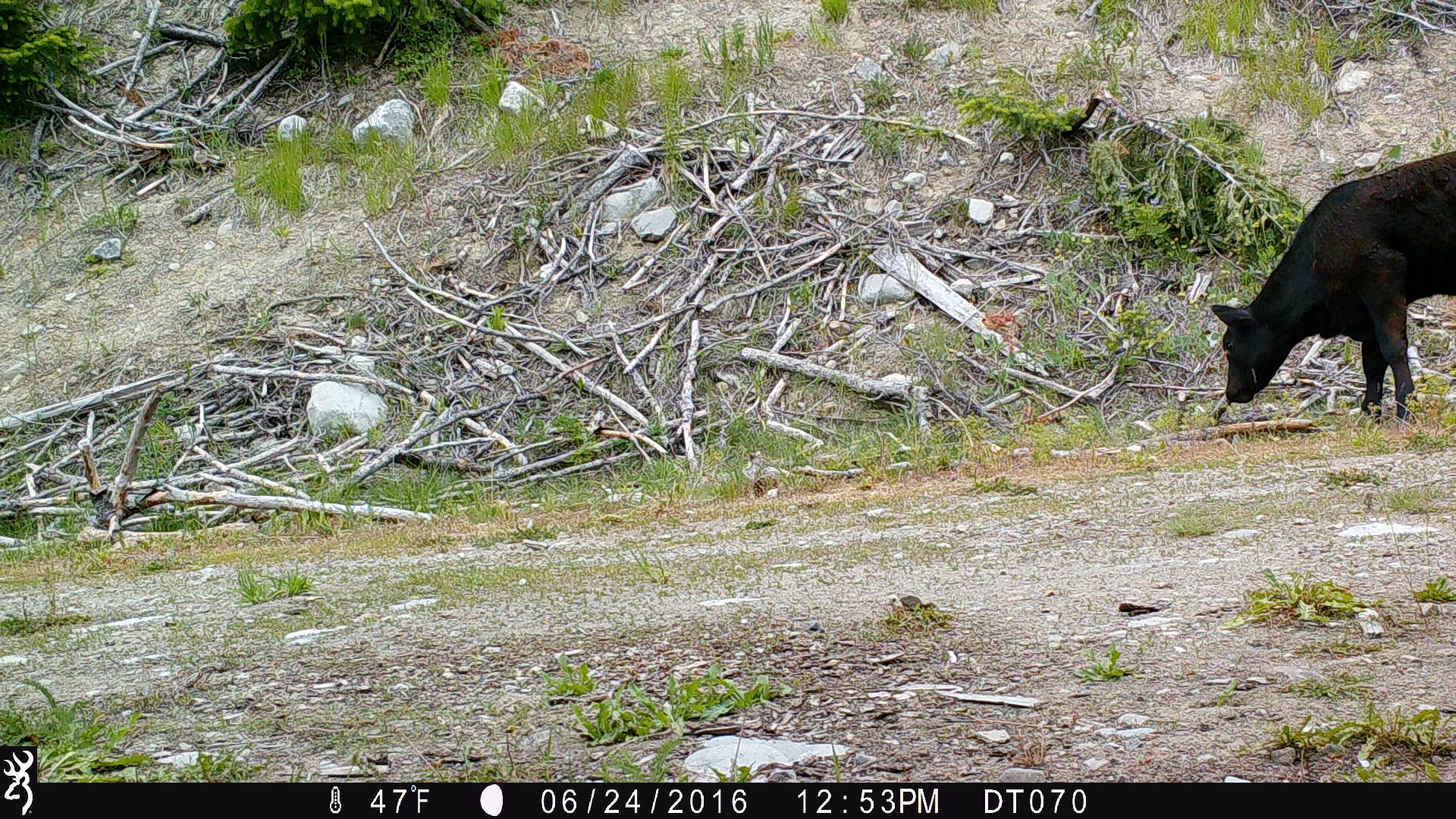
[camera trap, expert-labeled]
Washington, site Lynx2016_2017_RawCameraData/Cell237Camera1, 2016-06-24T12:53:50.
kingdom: Animalia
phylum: Chordata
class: Mammalia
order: Artiodactyla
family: Bovidae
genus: Bos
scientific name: Bos taurus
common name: domestic cattle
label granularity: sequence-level